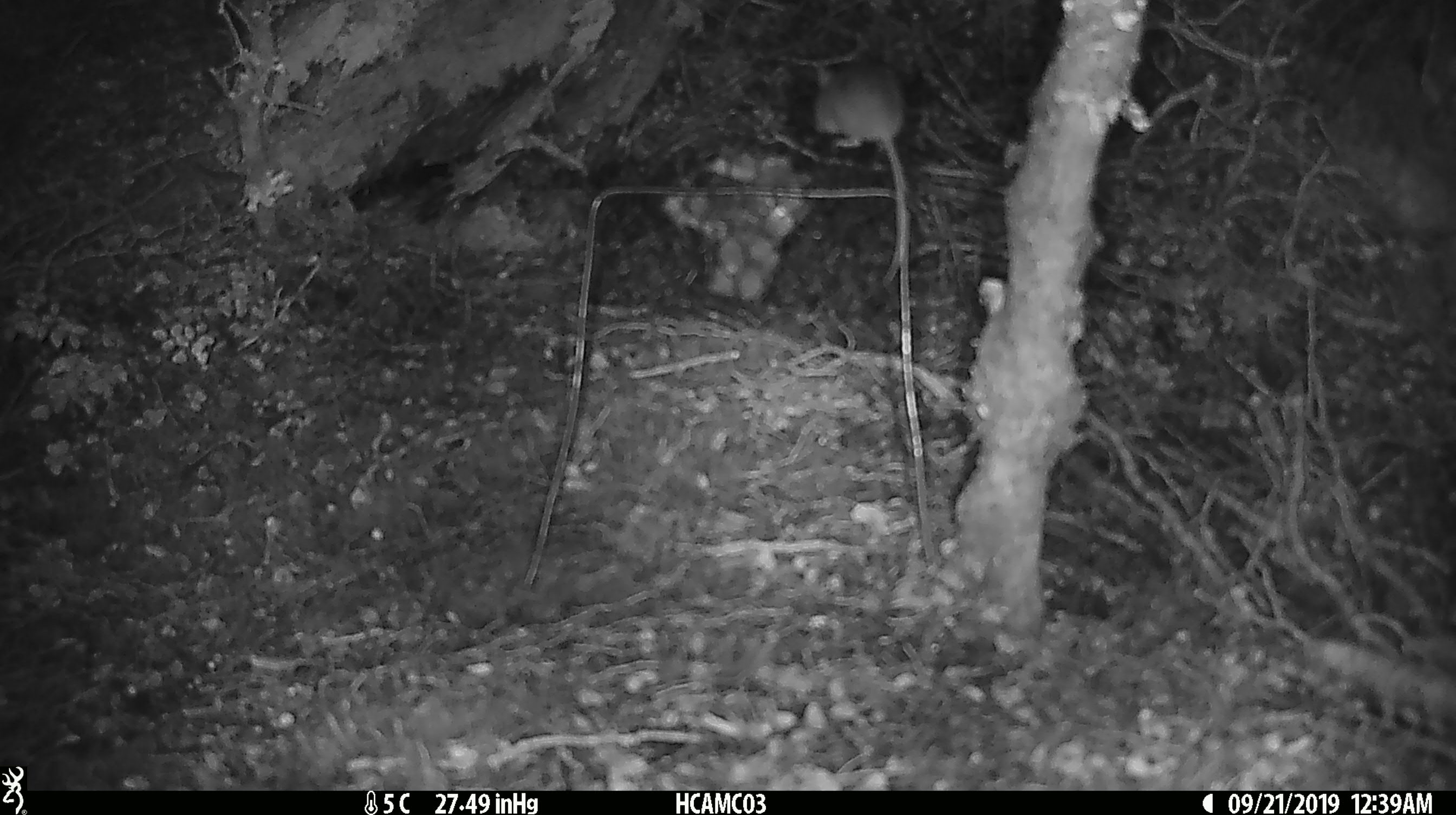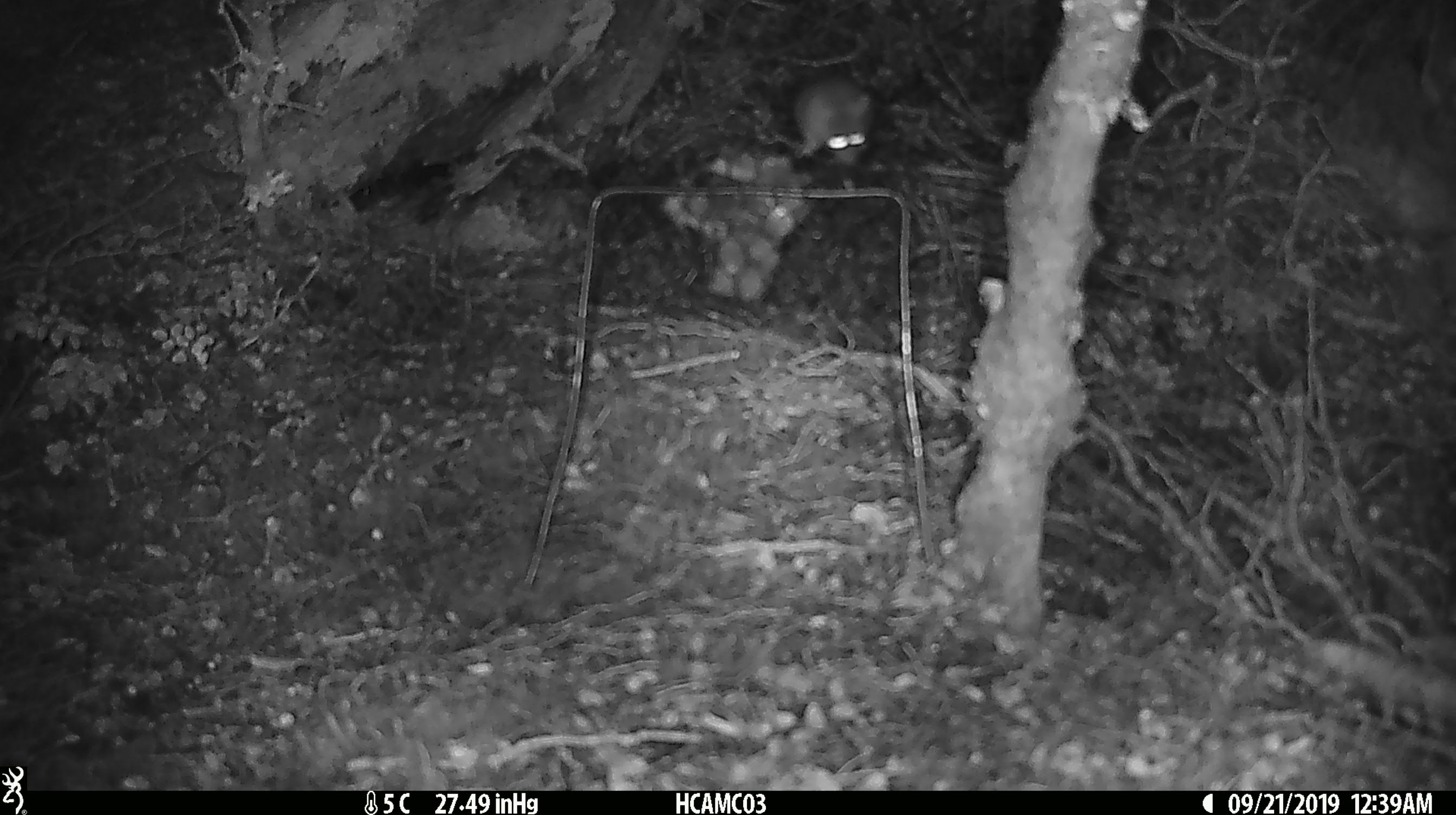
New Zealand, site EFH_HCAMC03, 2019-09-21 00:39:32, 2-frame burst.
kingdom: Animalia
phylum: Chordata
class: Mammalia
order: Rodentia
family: Muridae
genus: Mus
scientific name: Mus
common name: mouse